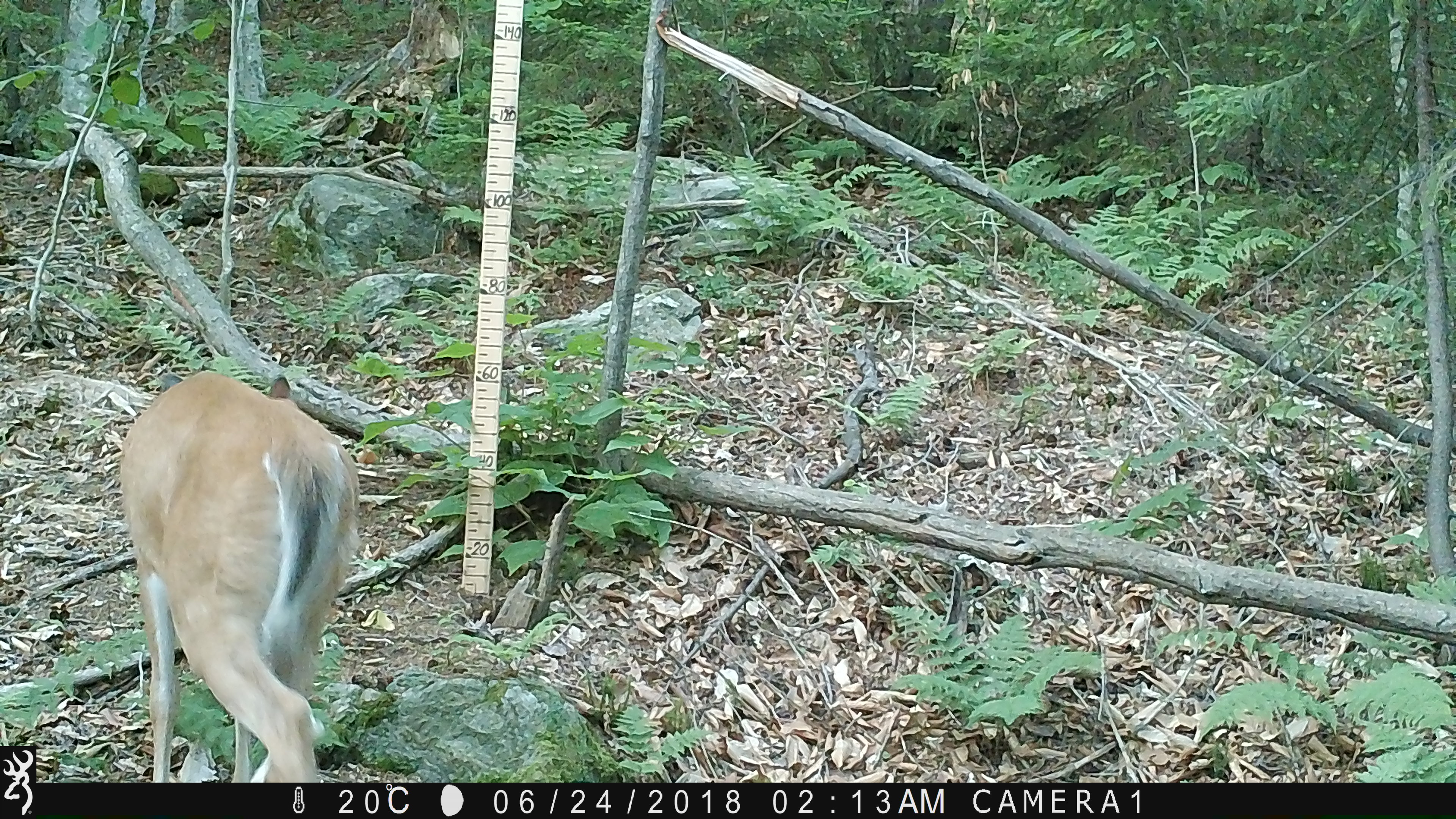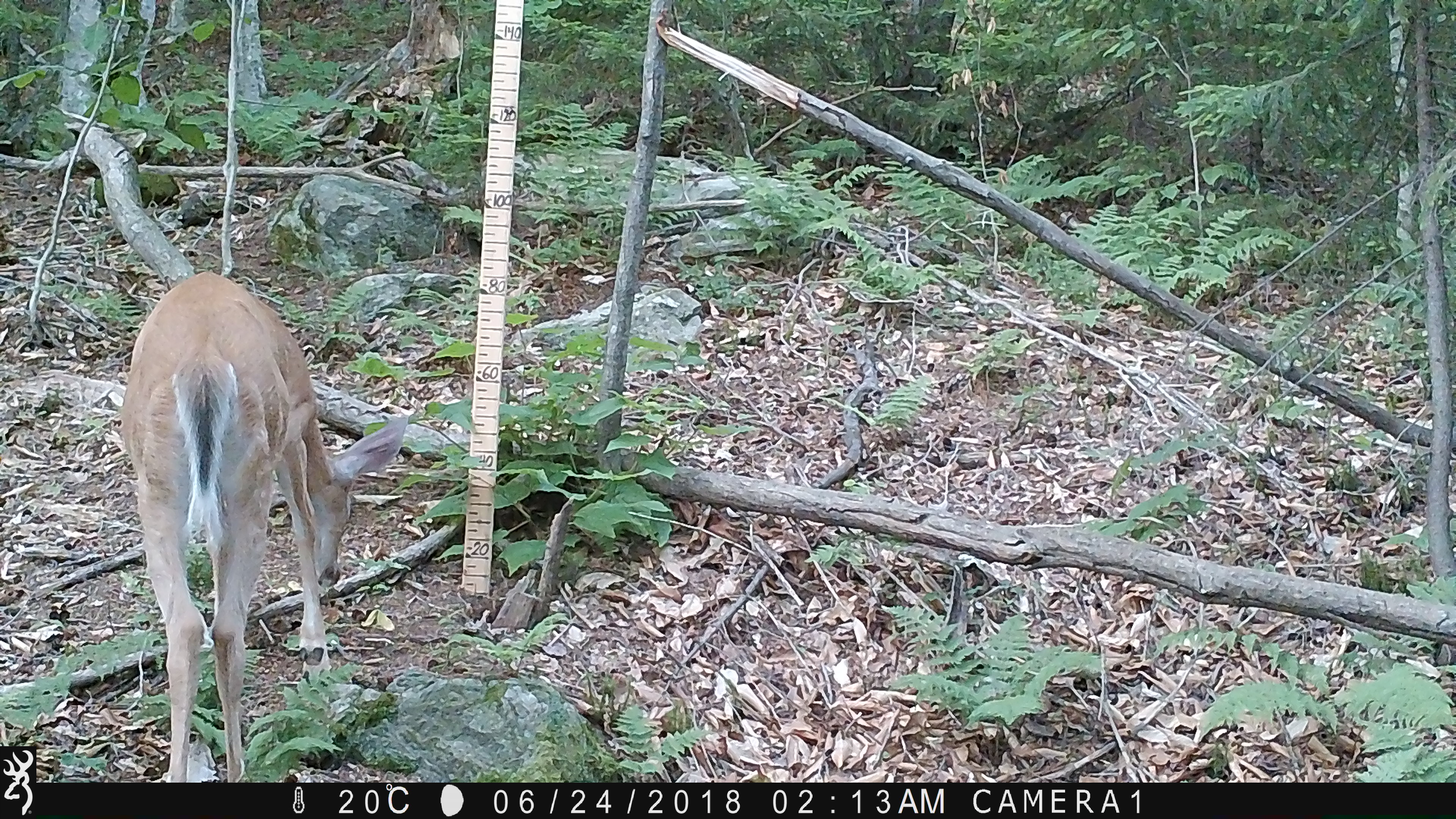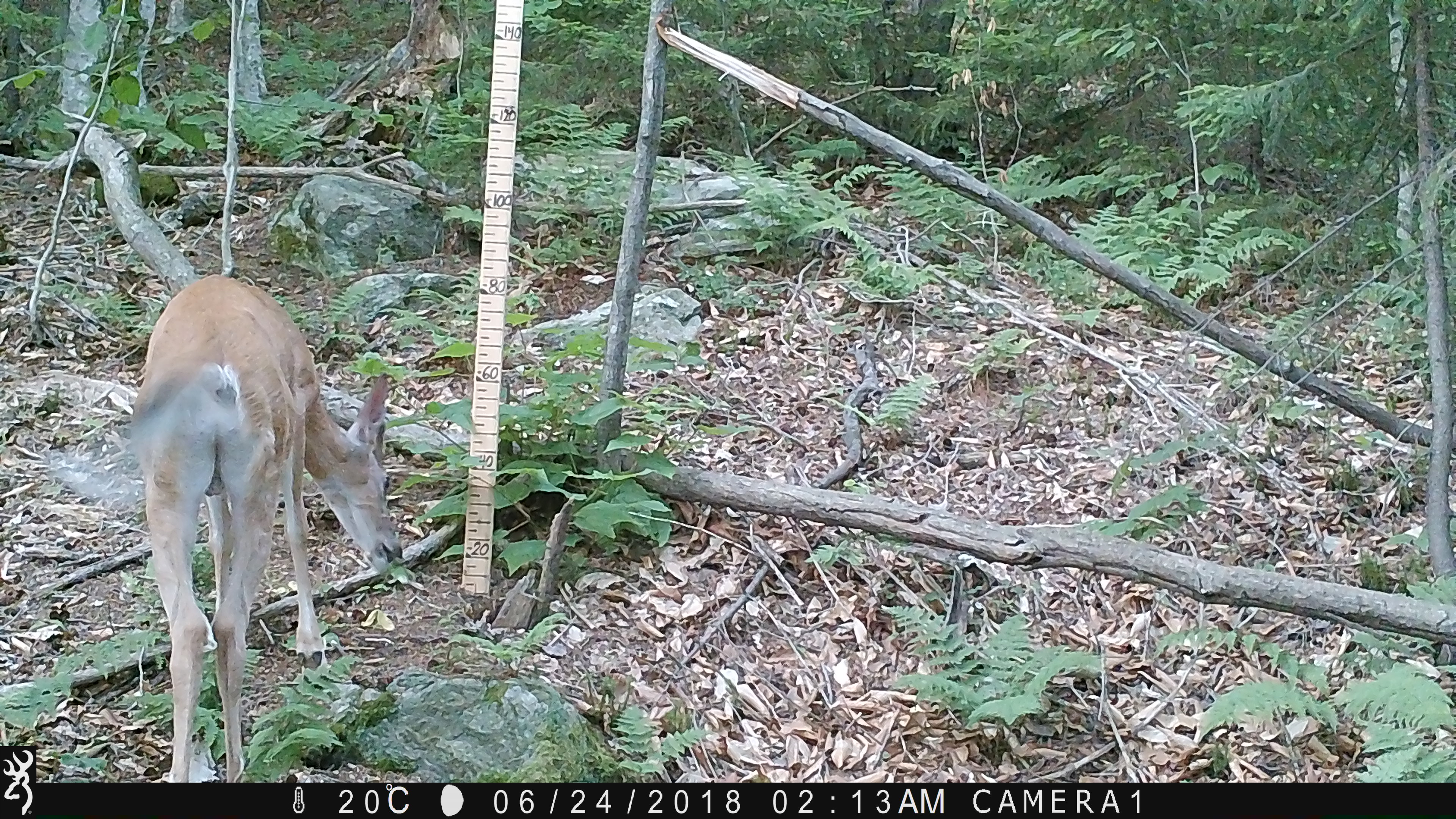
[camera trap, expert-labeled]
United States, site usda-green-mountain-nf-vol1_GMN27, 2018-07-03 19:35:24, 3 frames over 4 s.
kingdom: Animalia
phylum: Chordata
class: Mammalia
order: Artiodactyla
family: Cervidae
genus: Odocoileus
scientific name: Odocoileus virginianus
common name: white-tailed deer